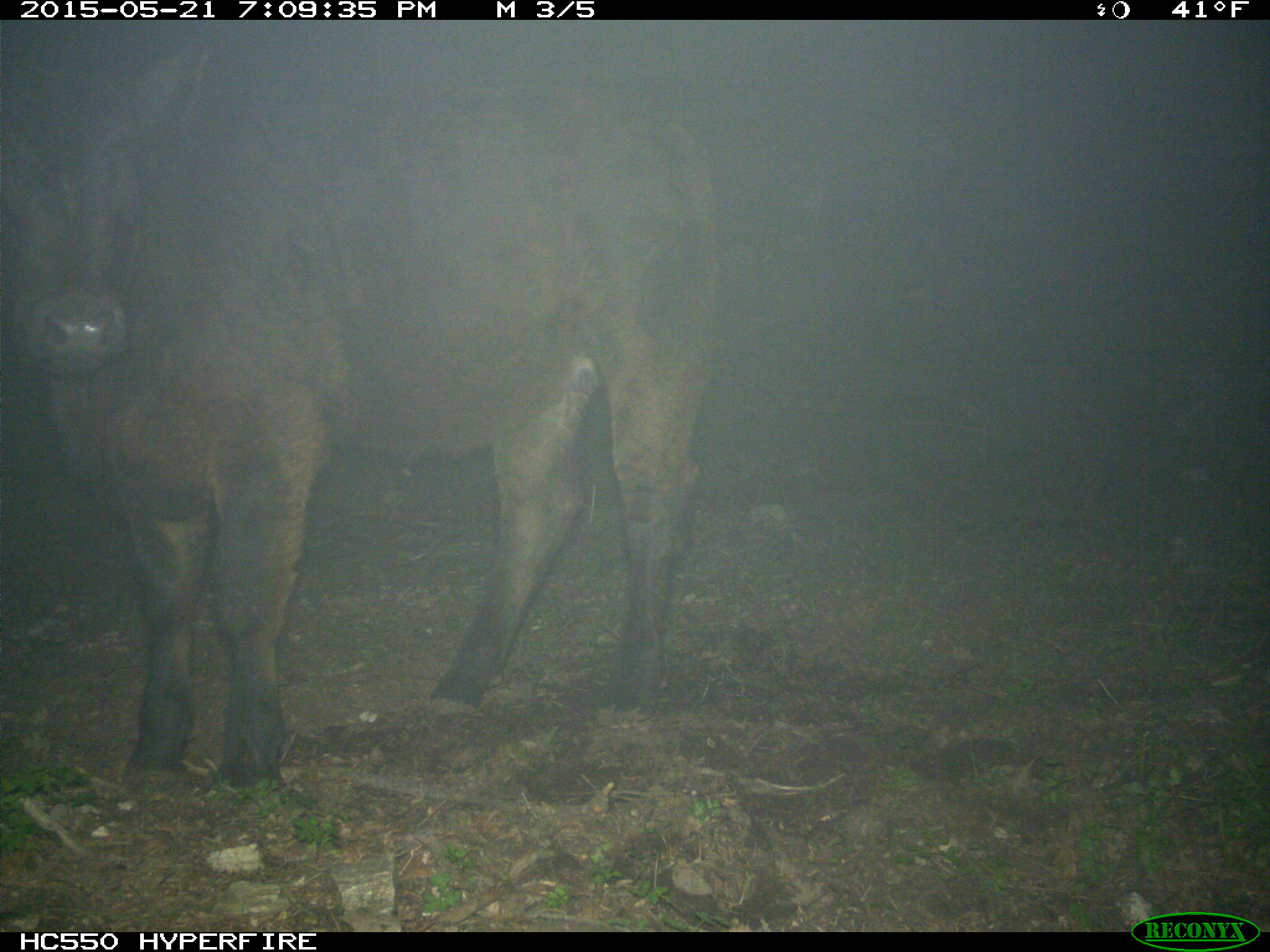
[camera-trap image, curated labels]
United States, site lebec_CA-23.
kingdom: Animalia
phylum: Chordata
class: Mammalia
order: Artiodactyla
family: Bovidae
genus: Bos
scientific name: Bos taurus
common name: domestic cow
Bos taurus (domestic cow).